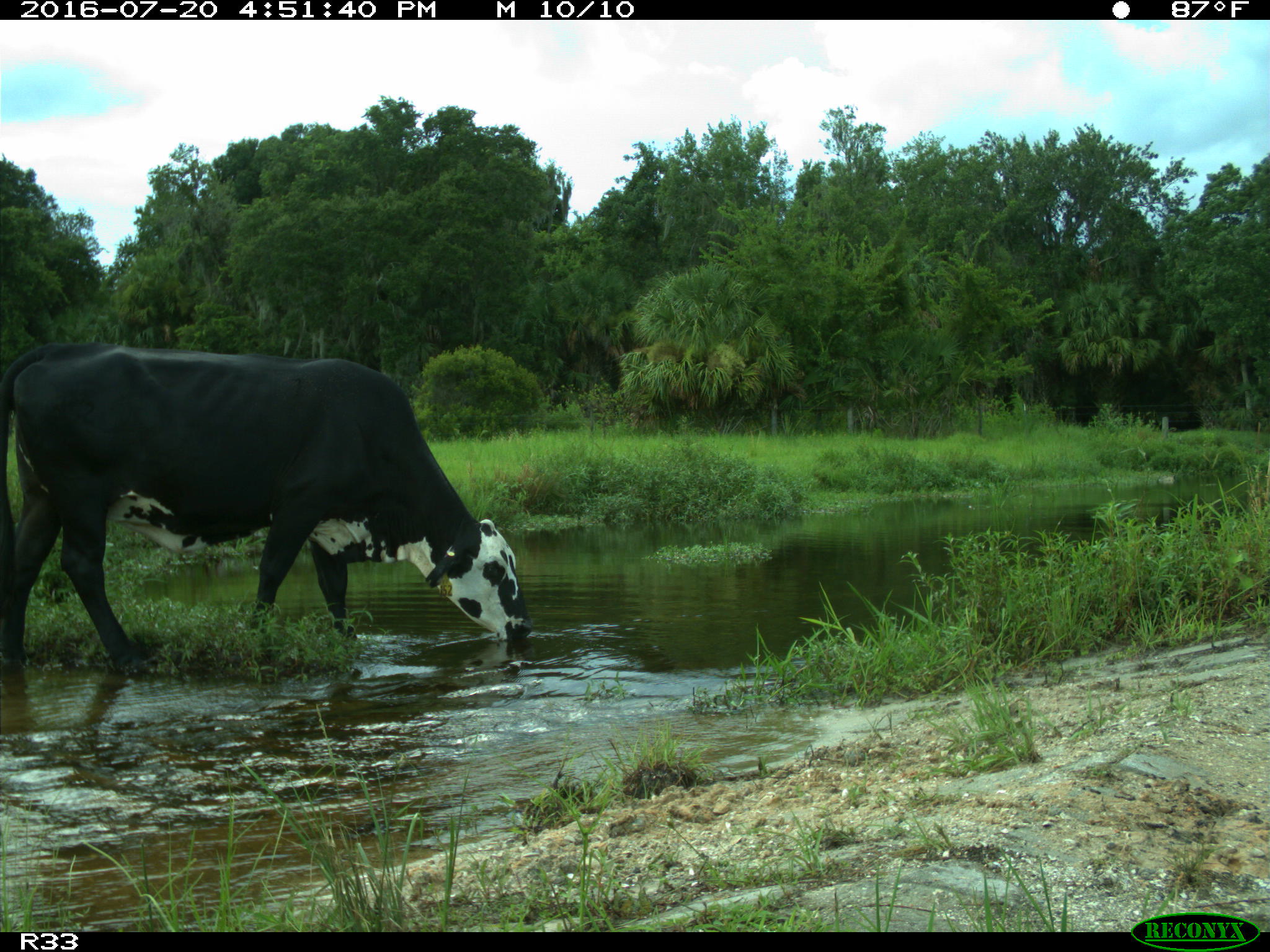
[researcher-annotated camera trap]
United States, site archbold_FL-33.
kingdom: Animalia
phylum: Chordata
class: Mammalia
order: Artiodactyla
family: Bovidae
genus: Bos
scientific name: Bos taurus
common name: domestic cow